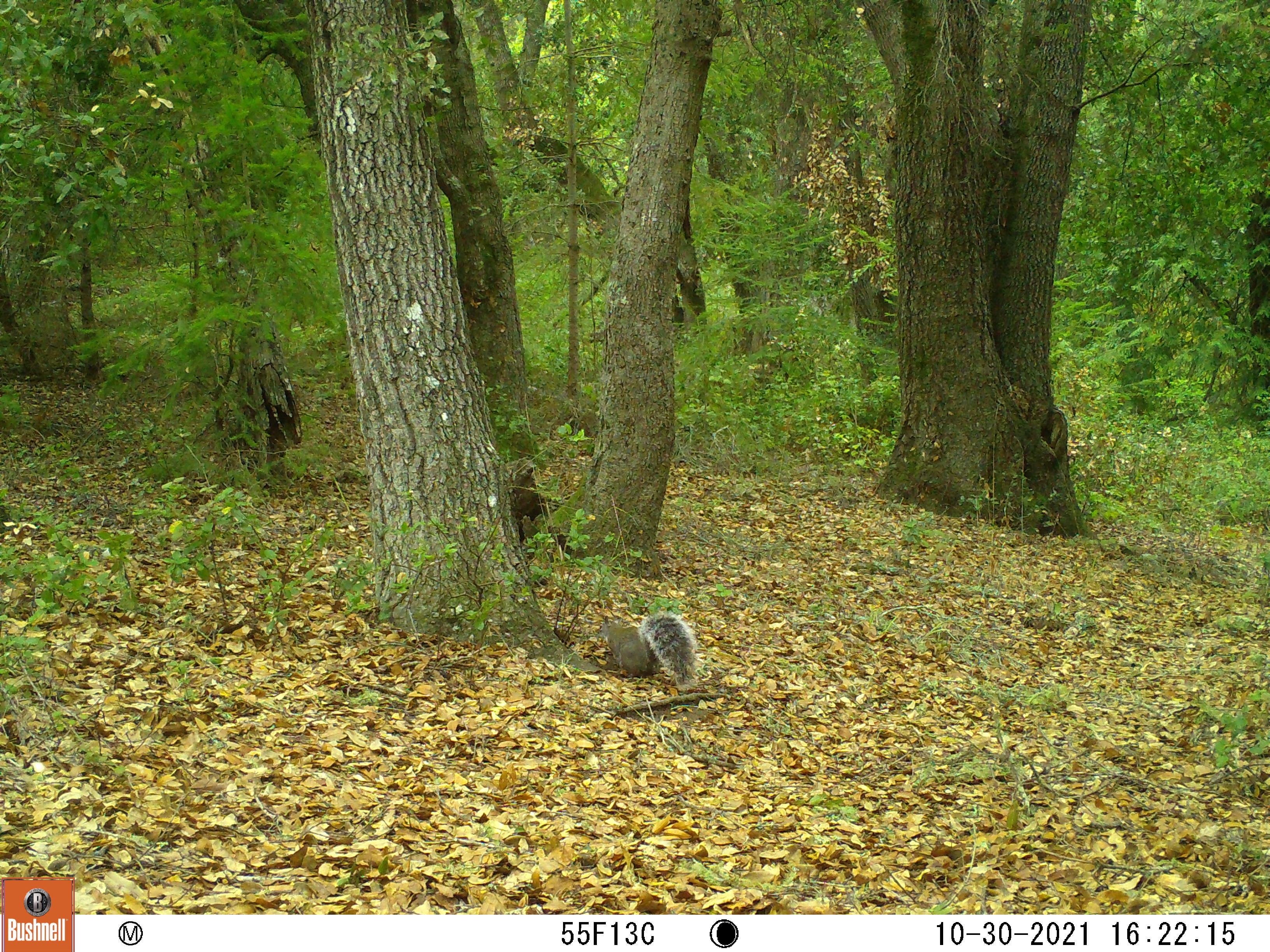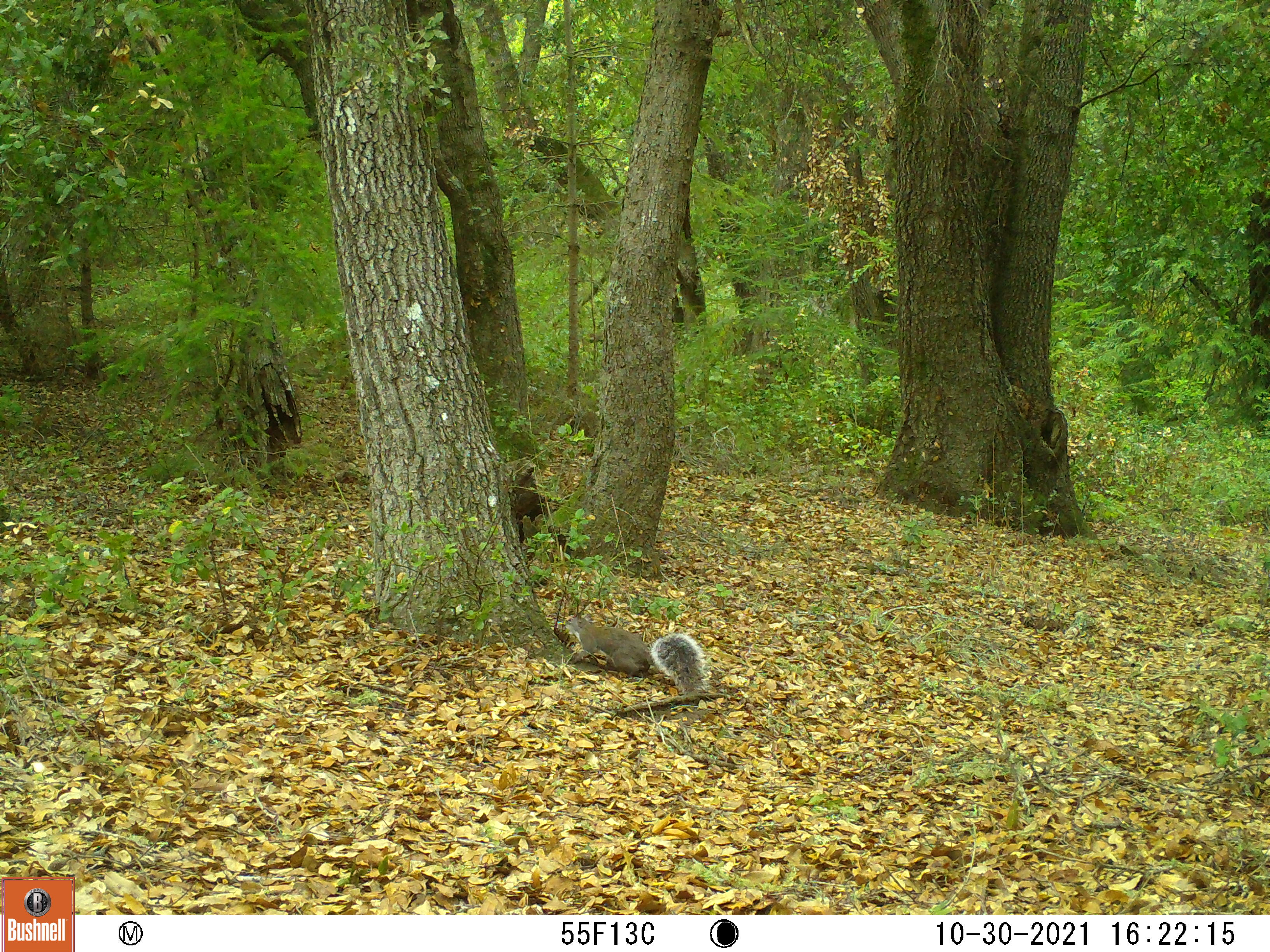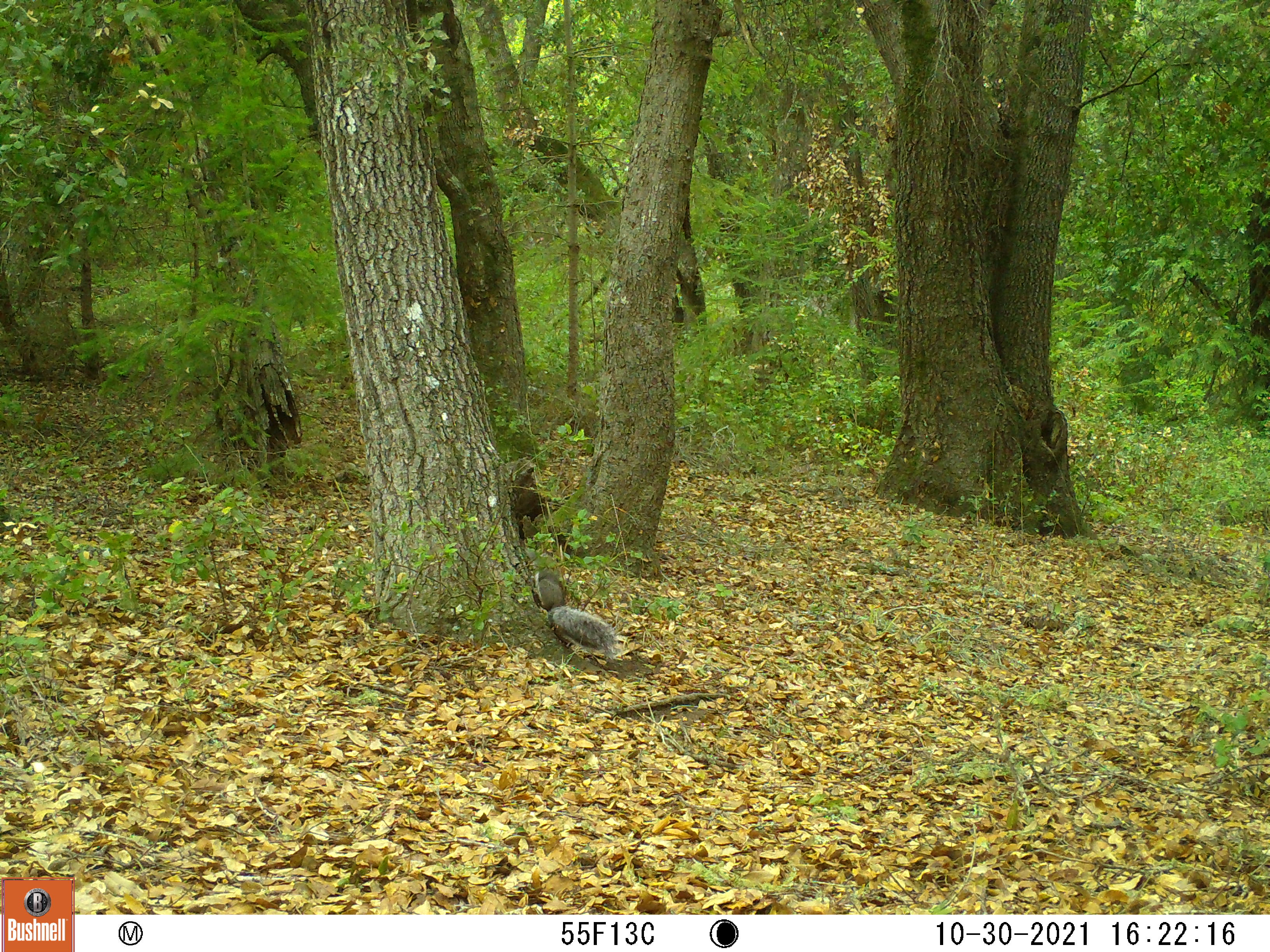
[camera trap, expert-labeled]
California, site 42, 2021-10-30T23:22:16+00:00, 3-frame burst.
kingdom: Animalia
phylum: Chordata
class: Mammalia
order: Rodentia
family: Sciuridae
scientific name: Sciuridae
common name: squirrel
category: unknown squirrel